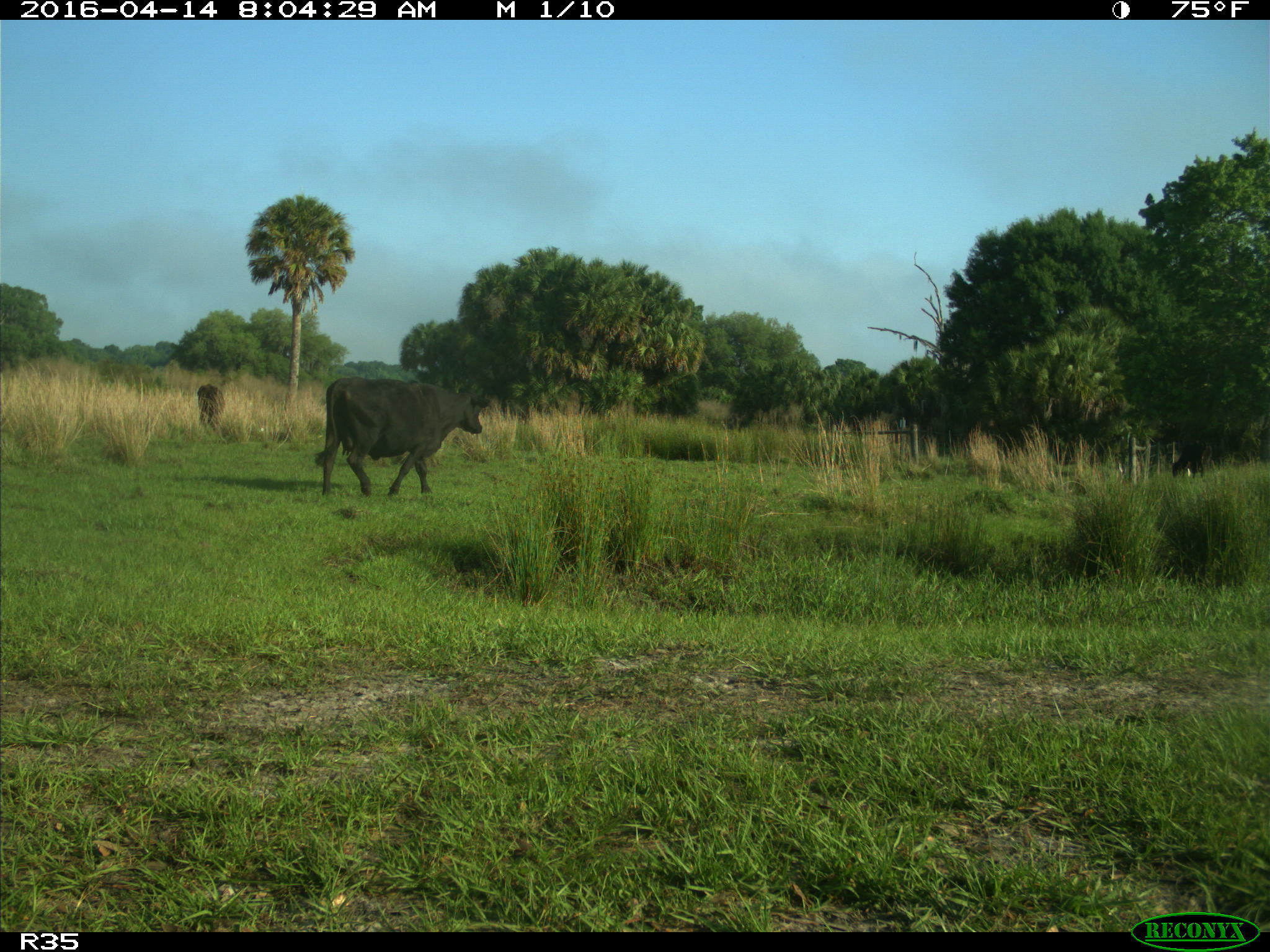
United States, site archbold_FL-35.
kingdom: Animalia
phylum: Chordata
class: Mammalia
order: Artiodactyla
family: Bovidae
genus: Bos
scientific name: Bos taurus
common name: domestic cow